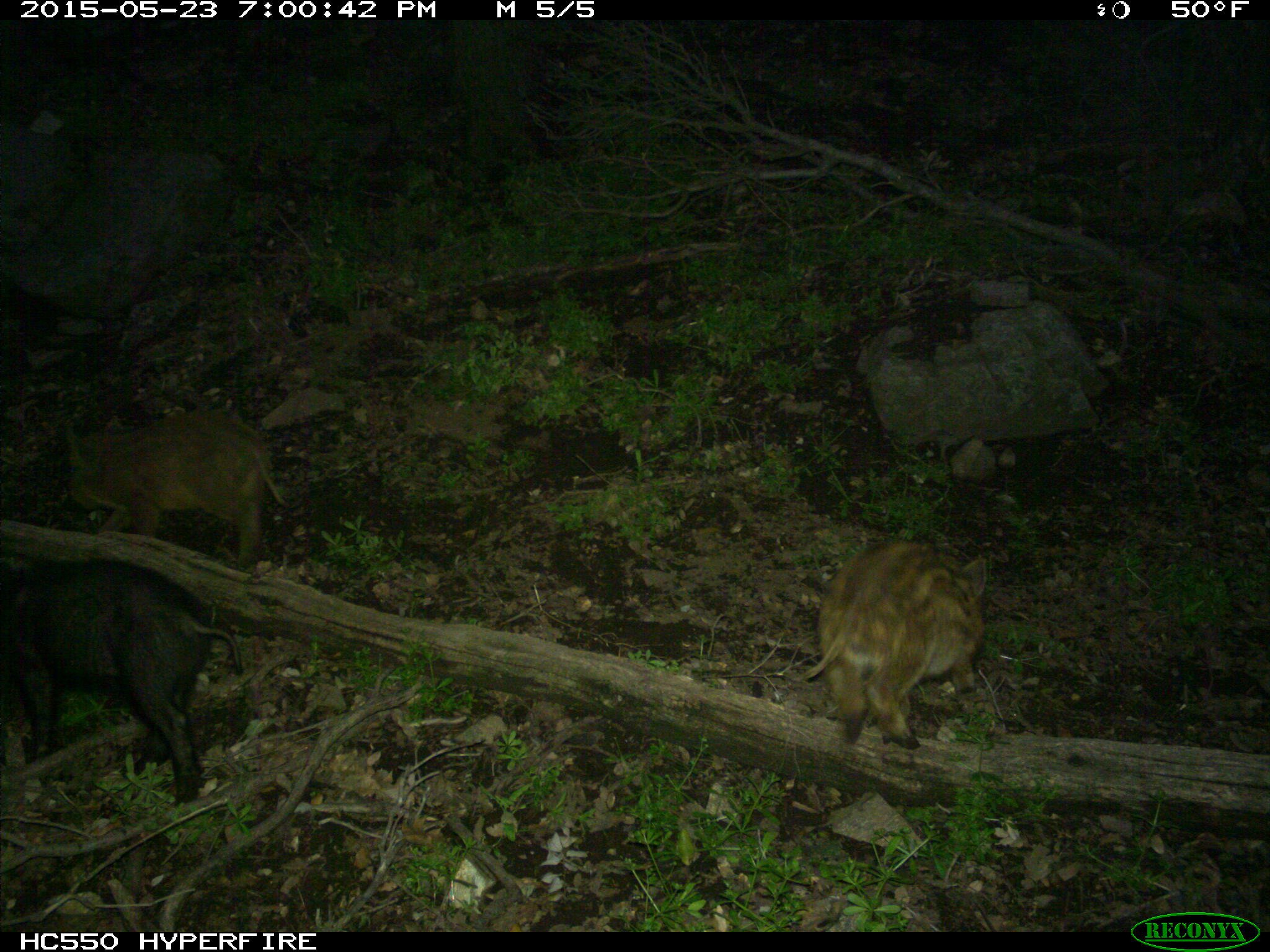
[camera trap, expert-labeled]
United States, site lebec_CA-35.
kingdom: Animalia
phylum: Chordata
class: Mammalia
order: Artiodactyla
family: Suidae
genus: Sus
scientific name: Sus scrofa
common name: wild boar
Sus scrofa (wild boar).